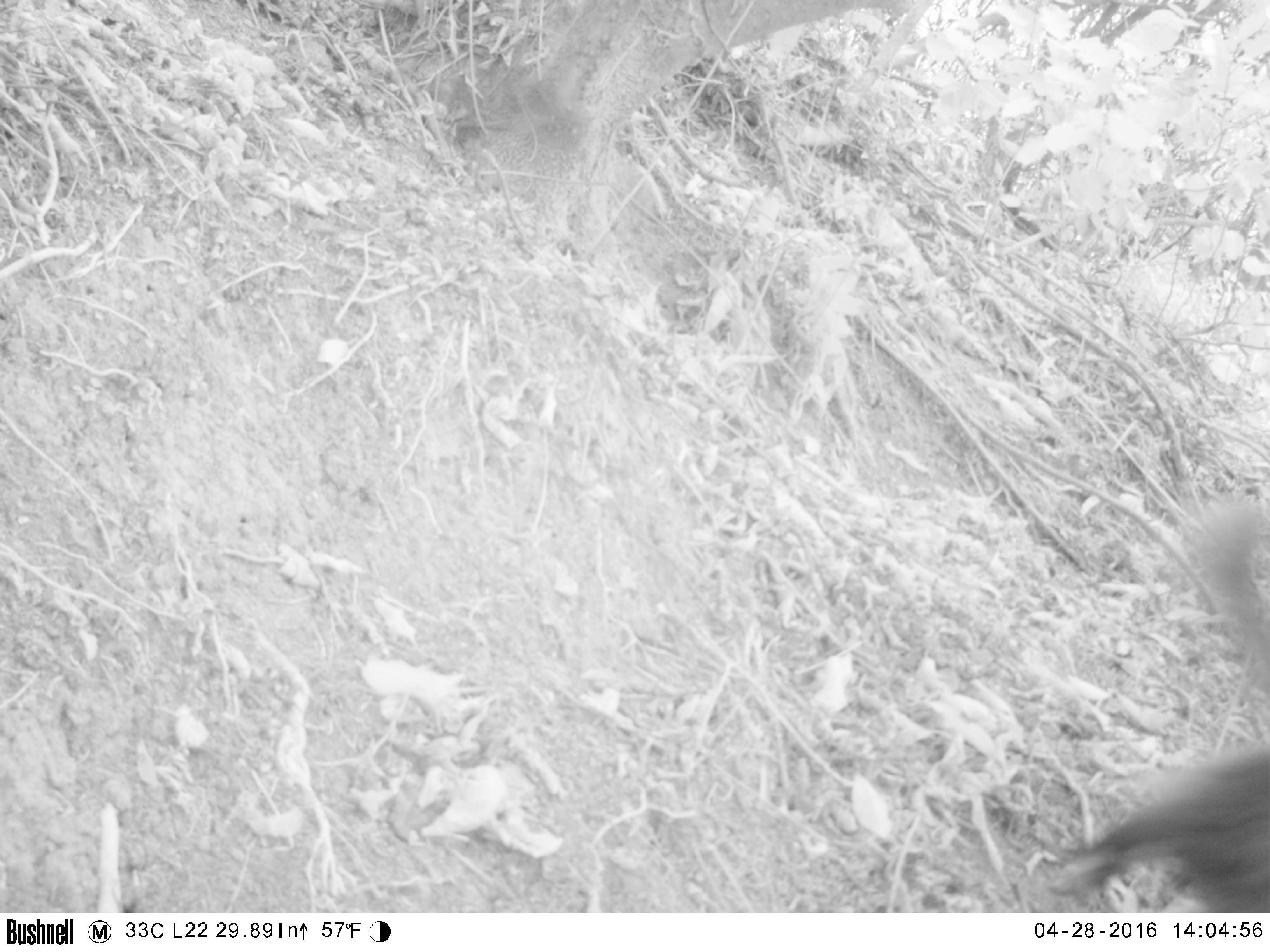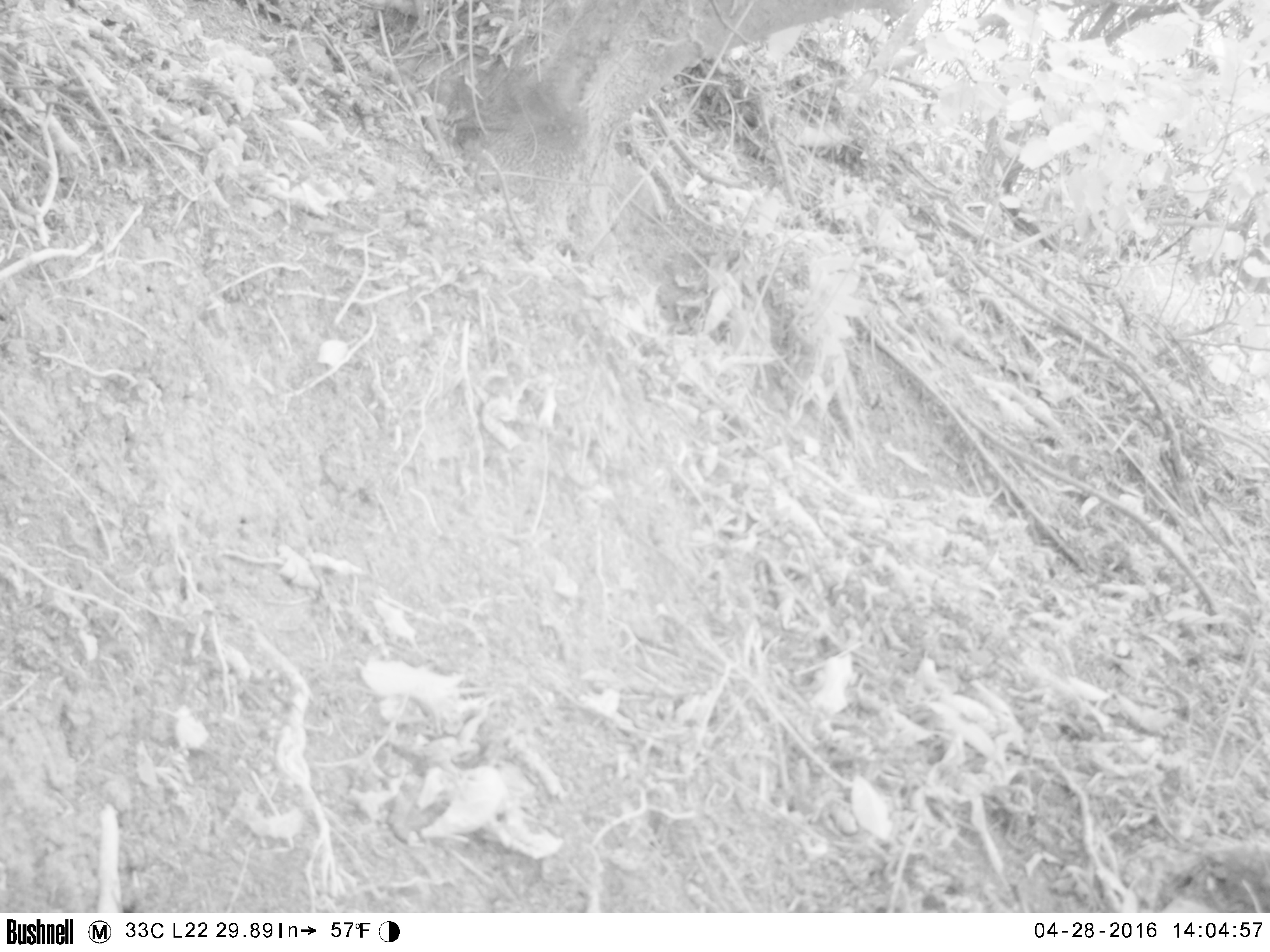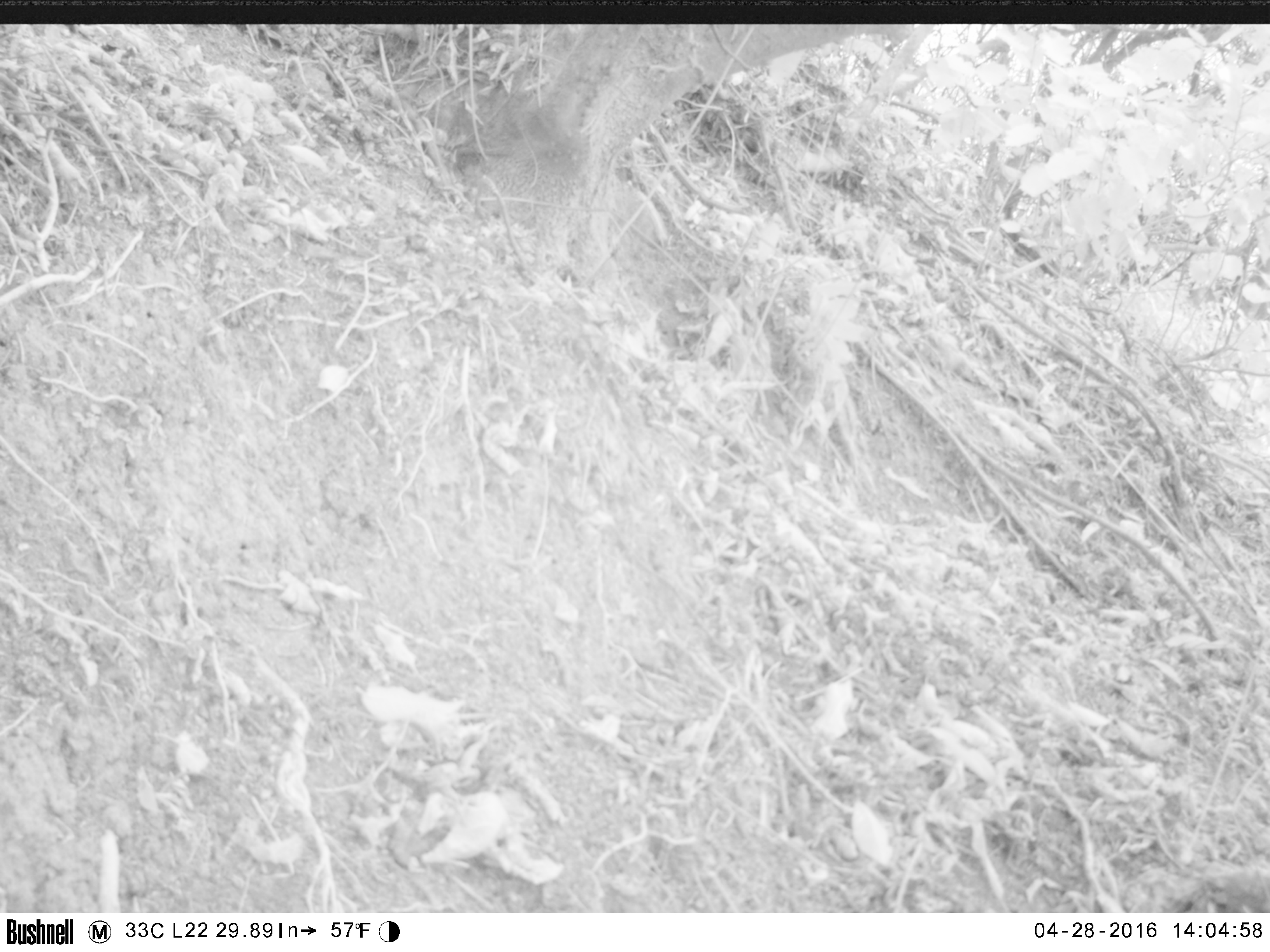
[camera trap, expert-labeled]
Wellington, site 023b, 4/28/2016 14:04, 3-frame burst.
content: unidentified animal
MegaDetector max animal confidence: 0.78